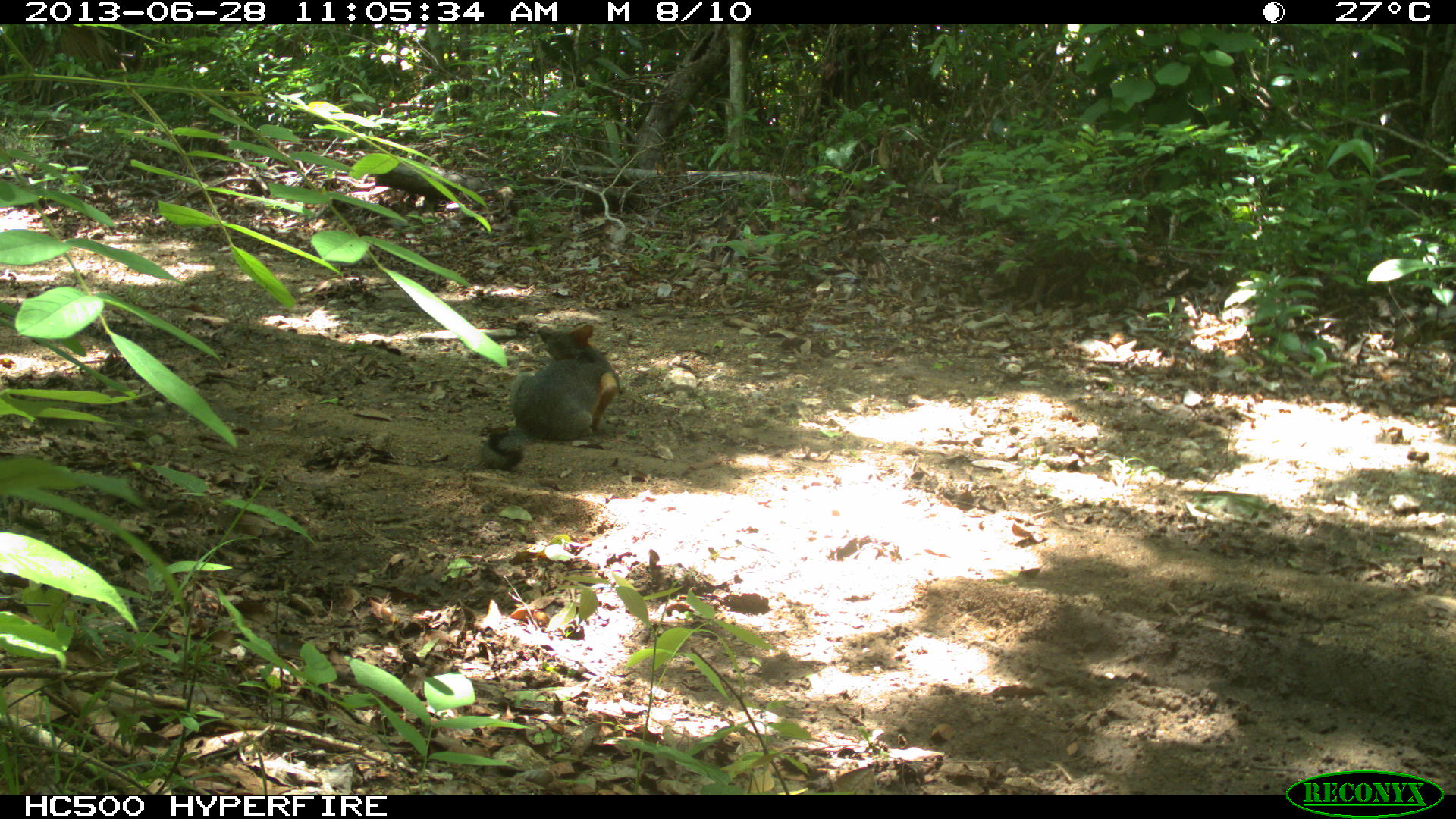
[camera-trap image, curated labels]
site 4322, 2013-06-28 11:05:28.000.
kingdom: Animalia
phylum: Chordata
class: Mammalia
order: Carnivora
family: Canidae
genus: Urocyon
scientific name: Urocyon cinereoargenteus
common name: gray fox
Urocyon cinereoargenteus (gray fox), count 1.